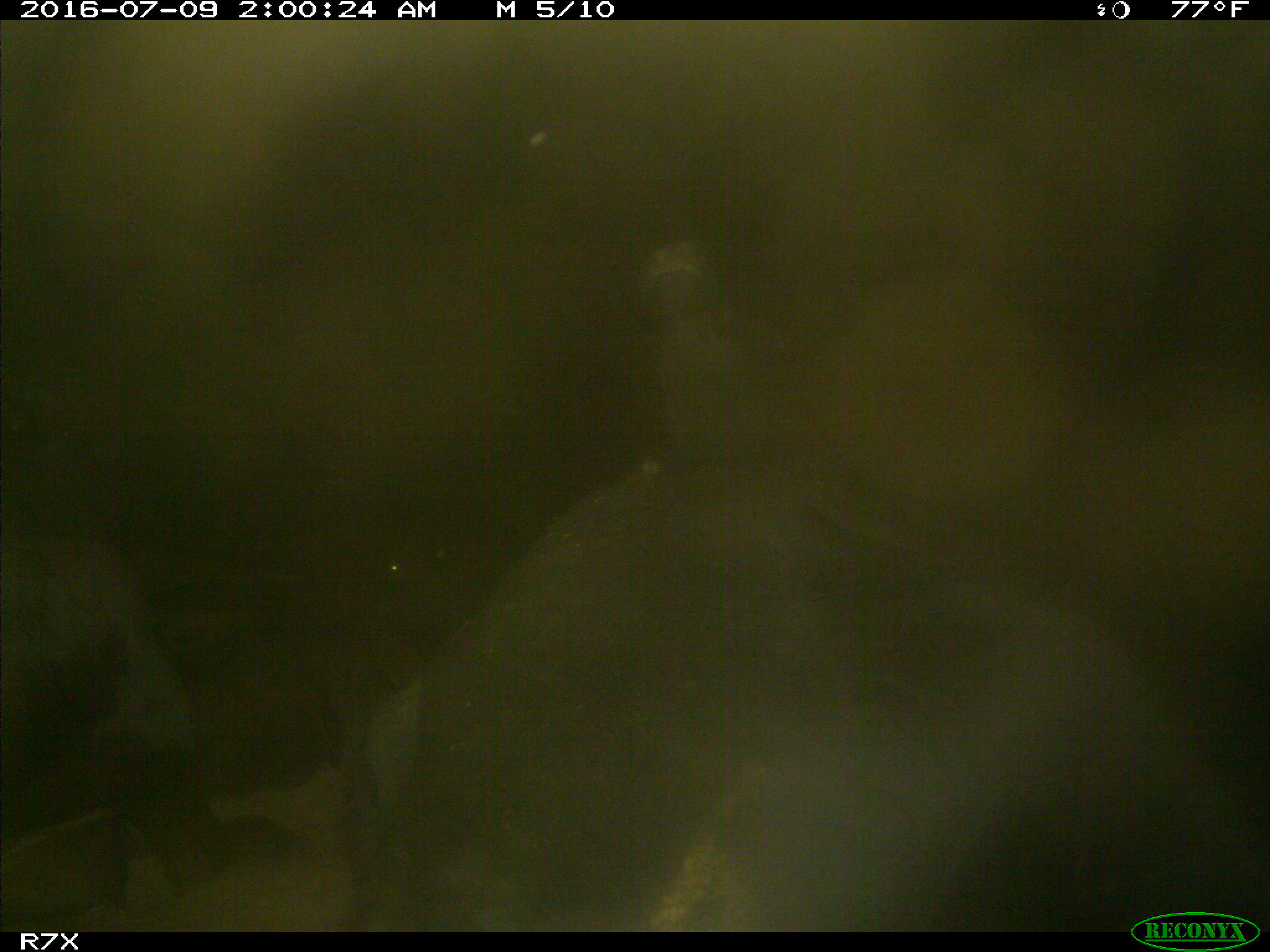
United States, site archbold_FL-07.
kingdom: Animalia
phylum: Chordata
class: Mammalia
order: Artiodactyla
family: Bovidae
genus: Bos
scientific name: Bos taurus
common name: domestic cow